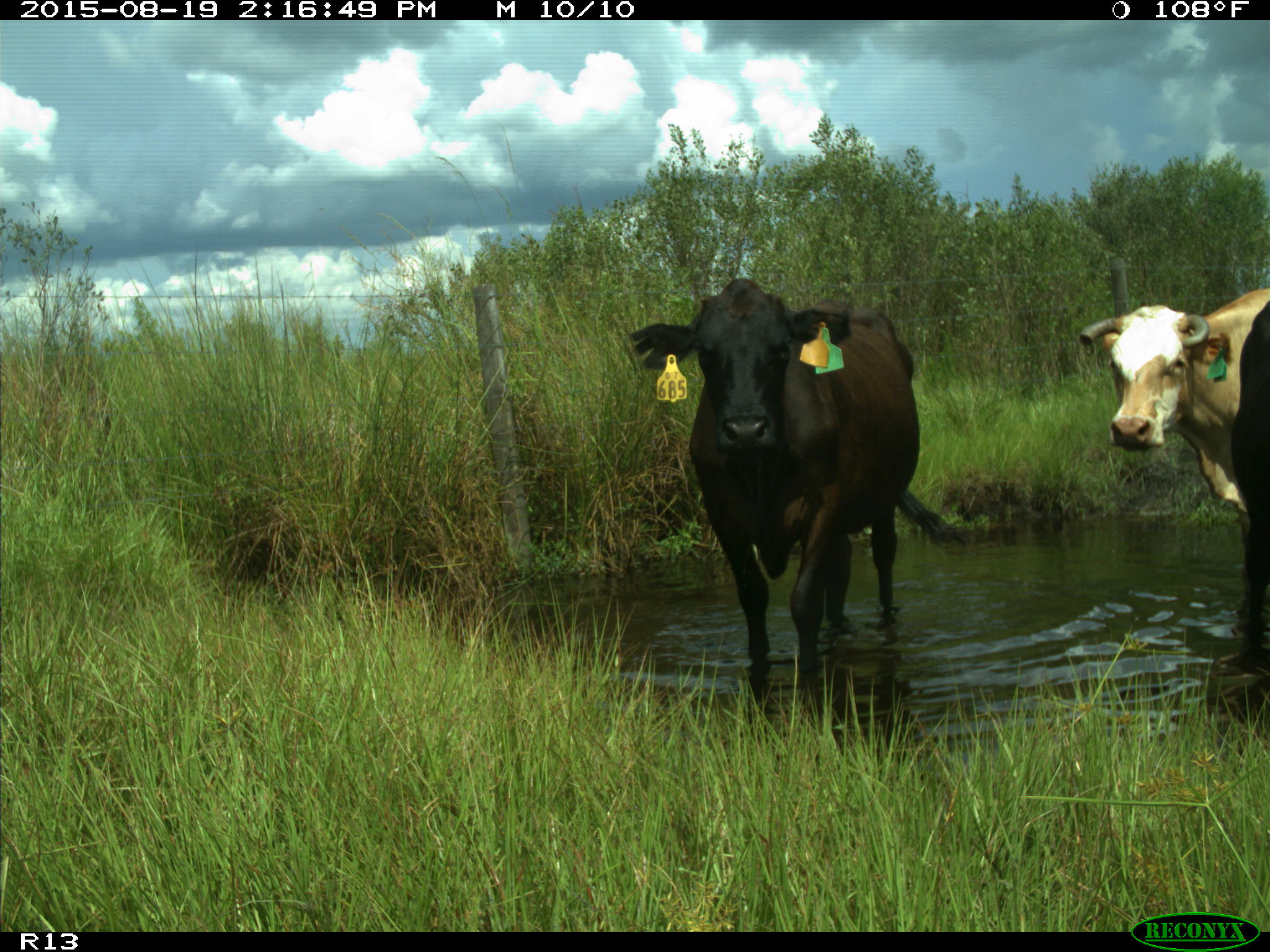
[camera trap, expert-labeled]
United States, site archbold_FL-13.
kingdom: Animalia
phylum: Chordata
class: Mammalia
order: Artiodactyla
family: Bovidae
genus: Bos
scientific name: Bos taurus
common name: domestic cow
Bos taurus (domestic cow).